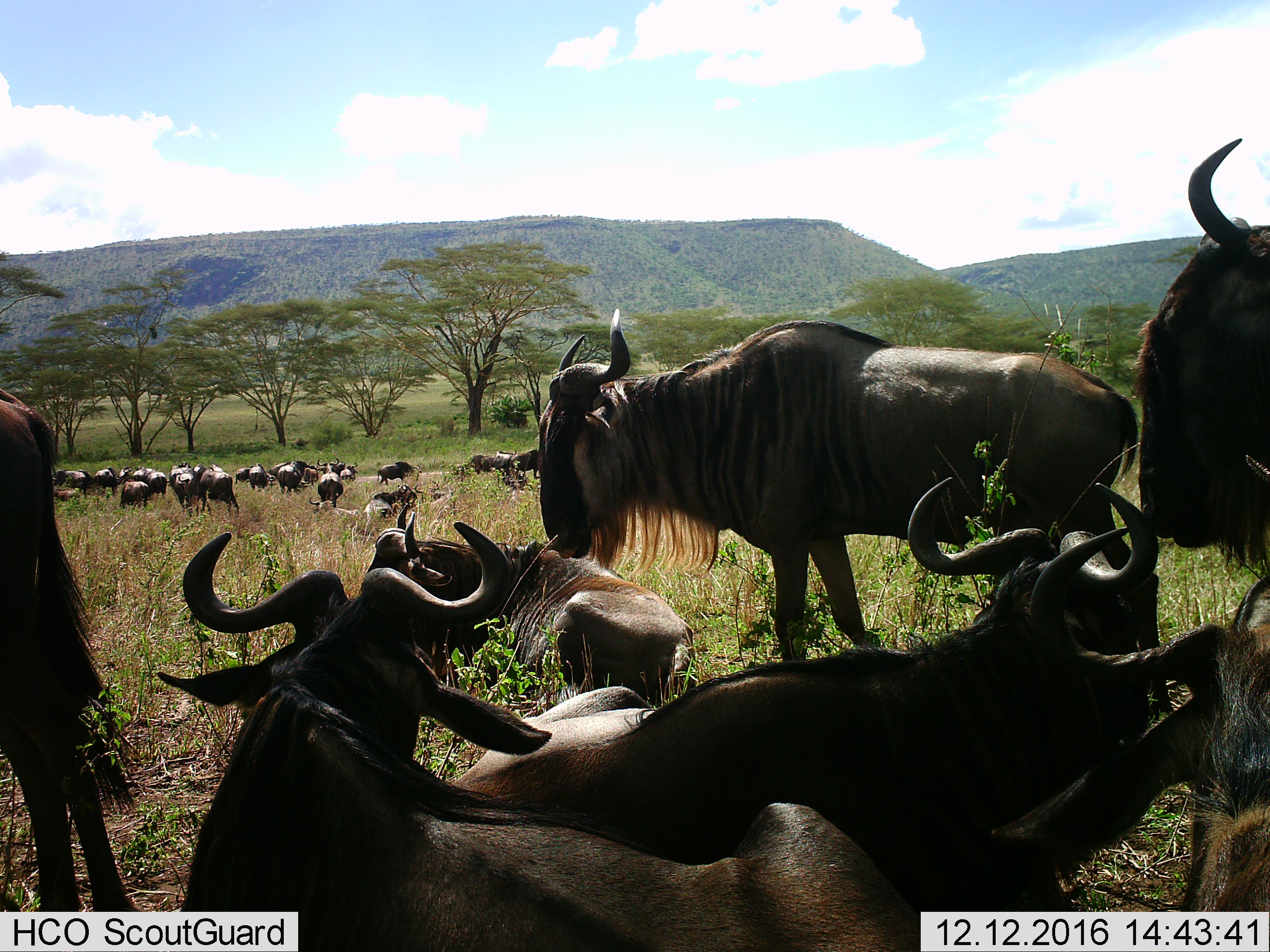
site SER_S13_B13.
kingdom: Animalia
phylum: Chordata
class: Mammalia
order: Artiodactyla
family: Bovidae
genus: Connochaetes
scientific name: Connochaetes taurinus taurinus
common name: blue wildebeest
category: wildebeestblue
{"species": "wildebeestblue (blue wildebeest) (Connochaetes taurinus taurinus)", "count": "11-50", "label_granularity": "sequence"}